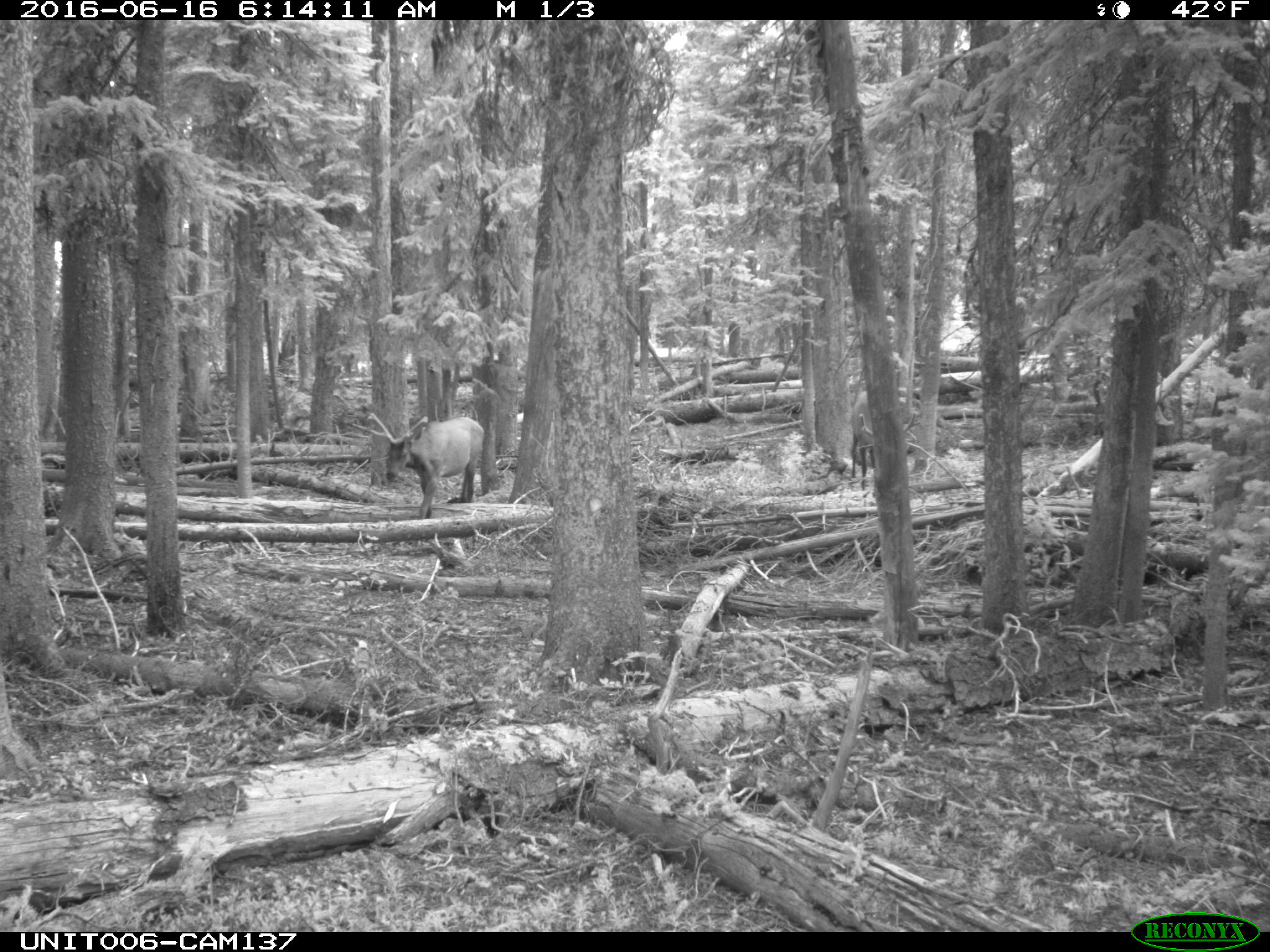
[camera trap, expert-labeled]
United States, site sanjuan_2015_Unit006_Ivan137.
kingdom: Animalia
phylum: Chordata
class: Mammalia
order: Artiodactyla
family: Cervidae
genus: Cervus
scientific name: Cervus elaphus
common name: red deer